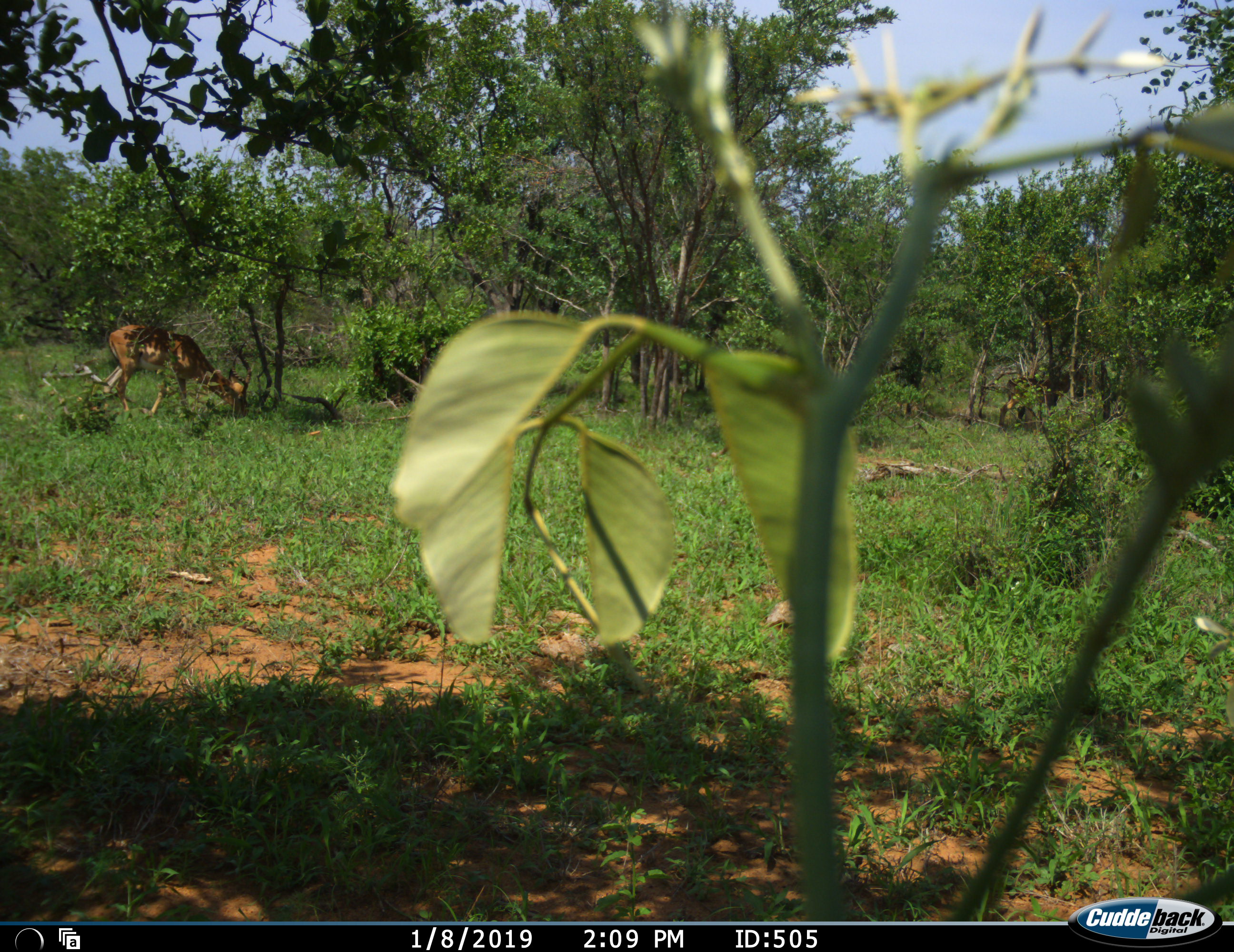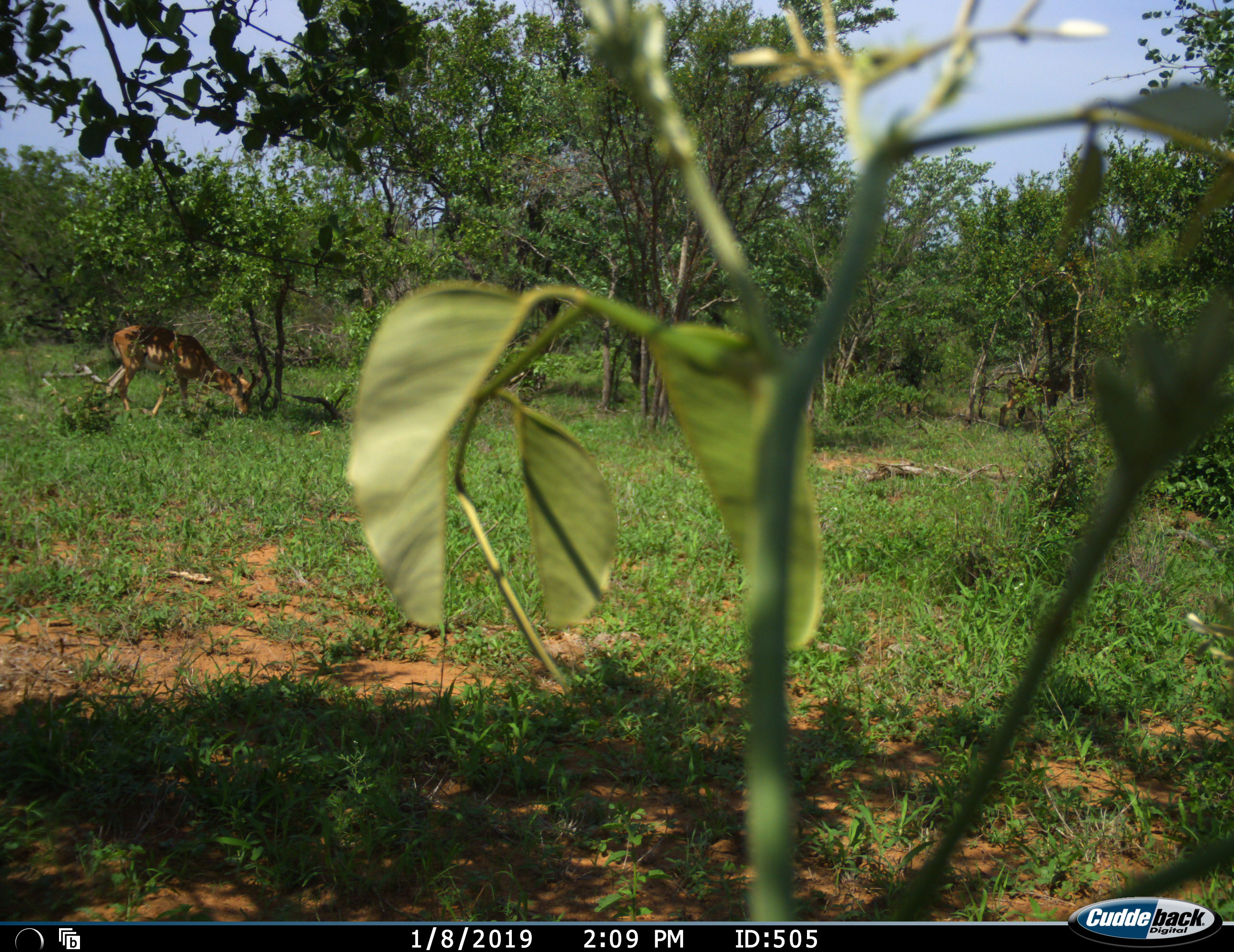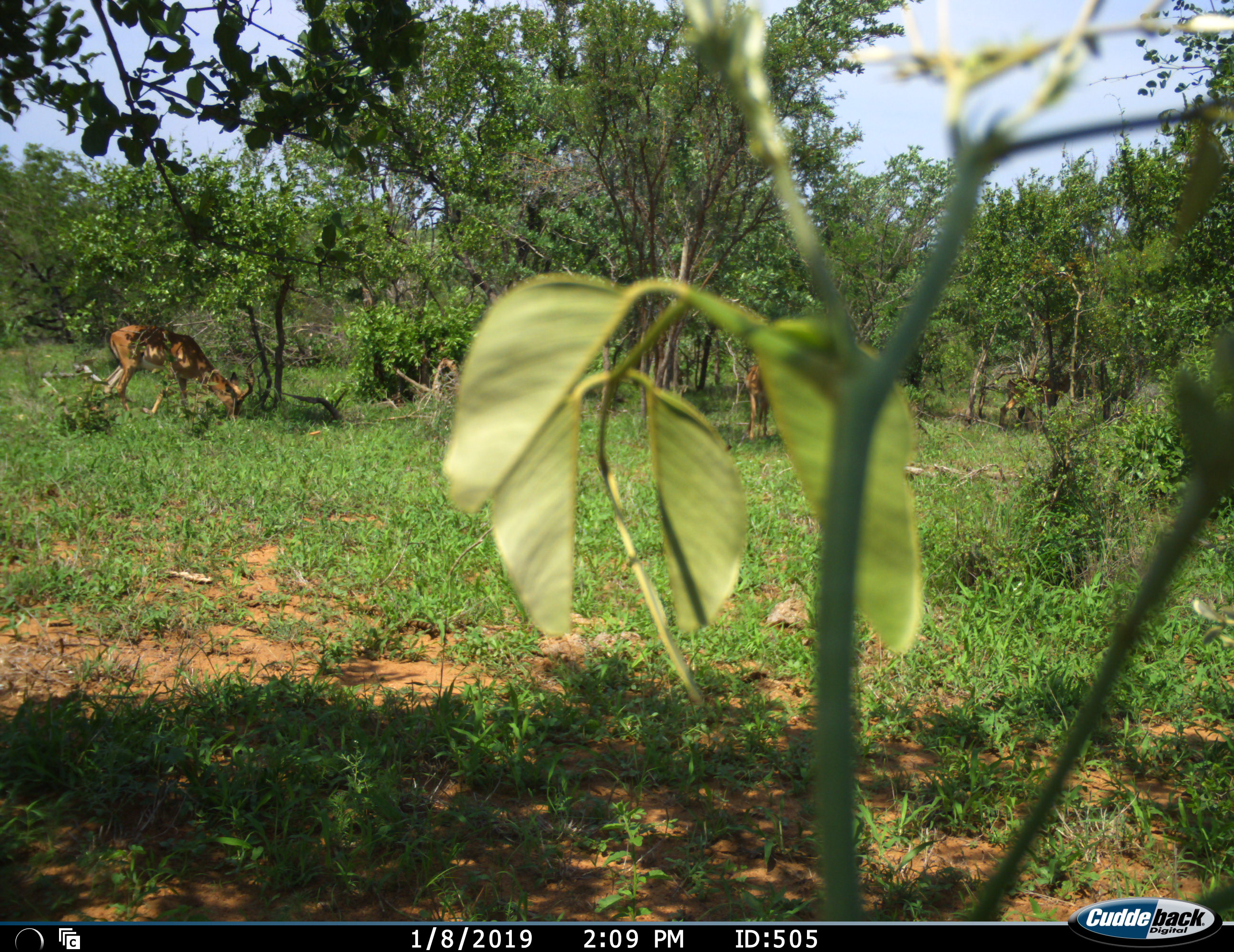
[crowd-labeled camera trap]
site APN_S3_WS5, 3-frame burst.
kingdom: Animalia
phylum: Chordata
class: Mammalia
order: Artiodactyla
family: Bovidae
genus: Aepyceros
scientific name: Aepyceros melampus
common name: impala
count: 2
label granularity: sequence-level